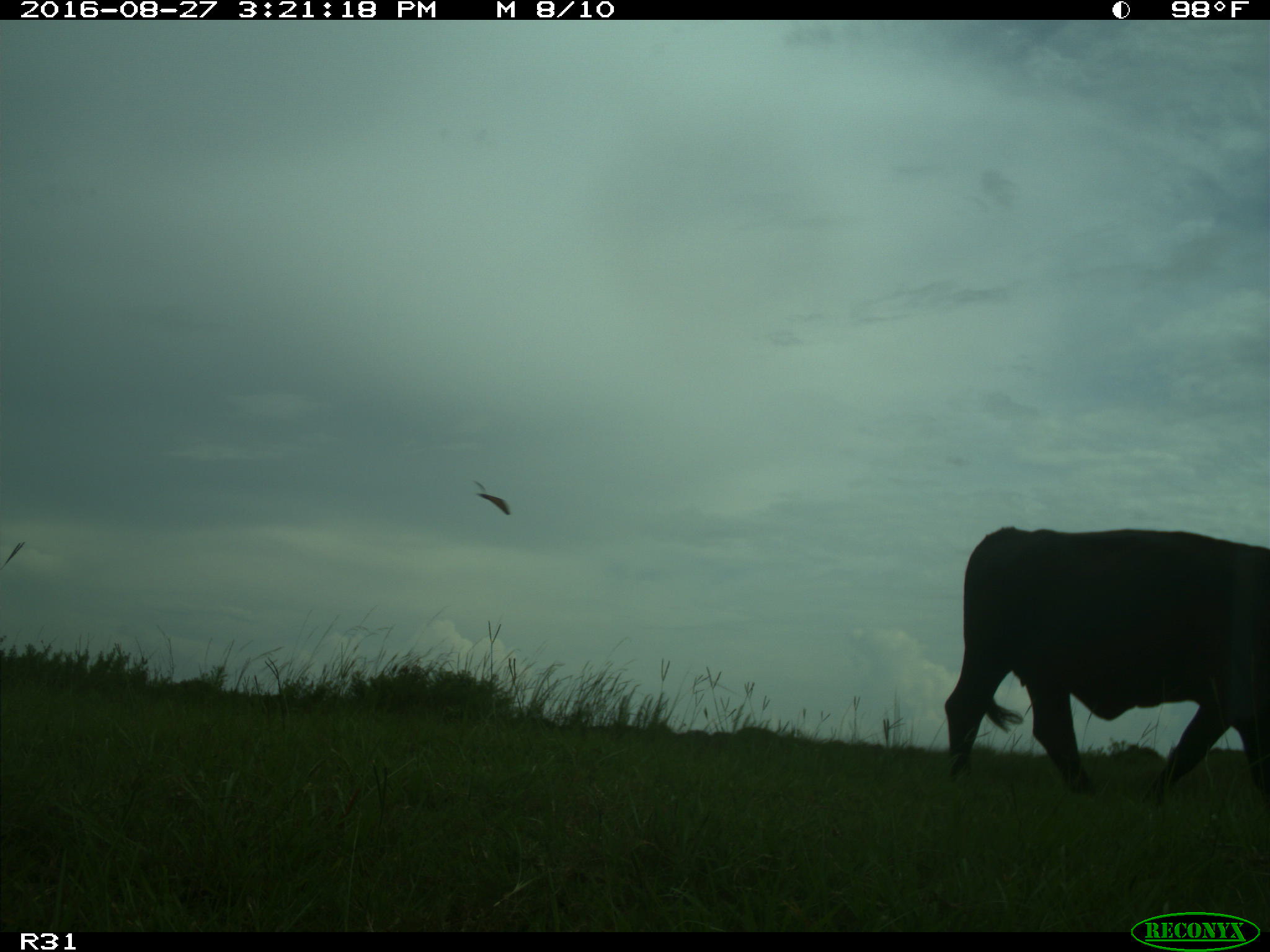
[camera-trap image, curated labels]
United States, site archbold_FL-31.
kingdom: Animalia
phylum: Chordata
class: Mammalia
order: Artiodactyla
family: Bovidae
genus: Bos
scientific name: Bos taurus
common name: domestic cow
Bos taurus (domestic cow).